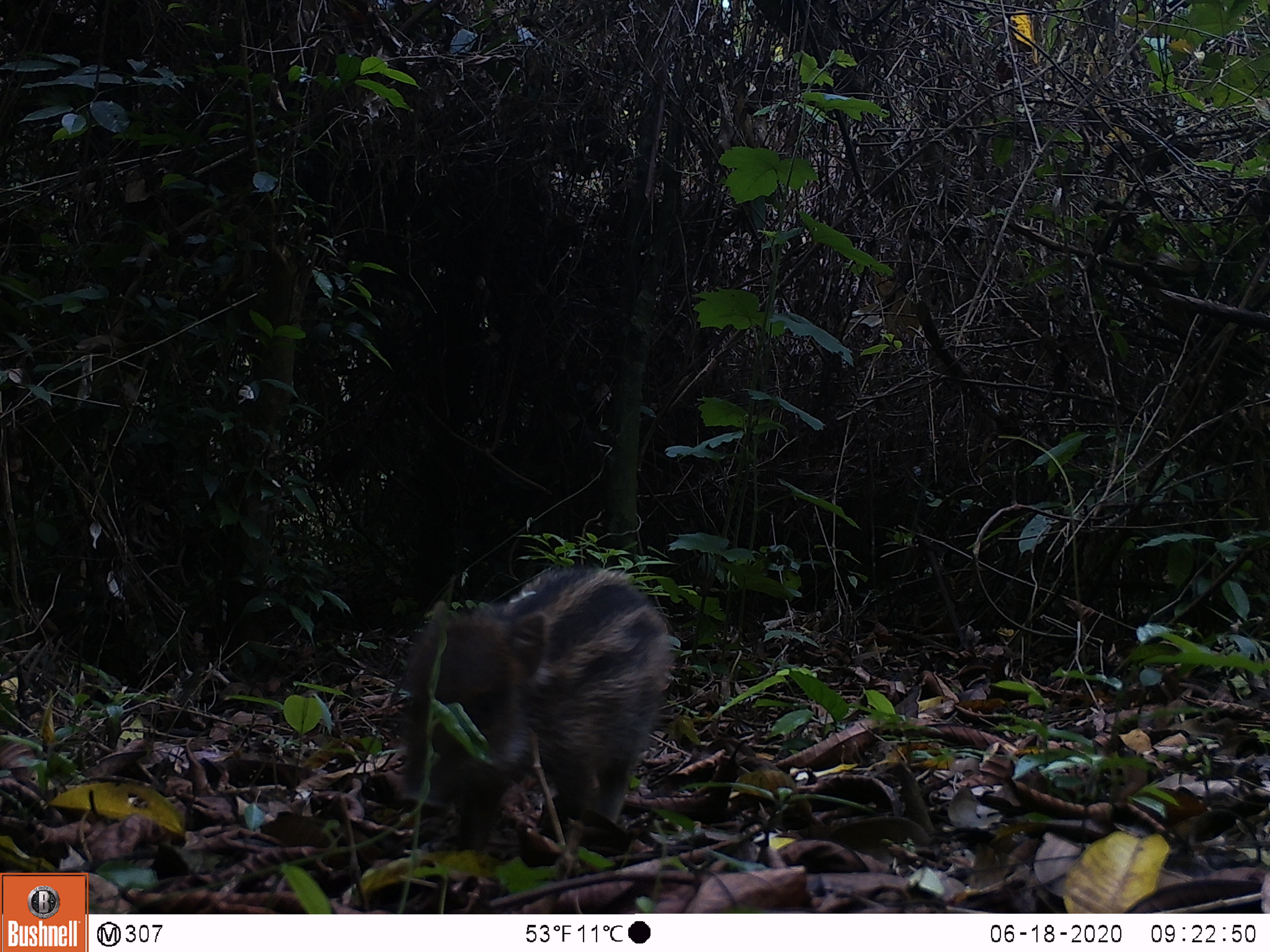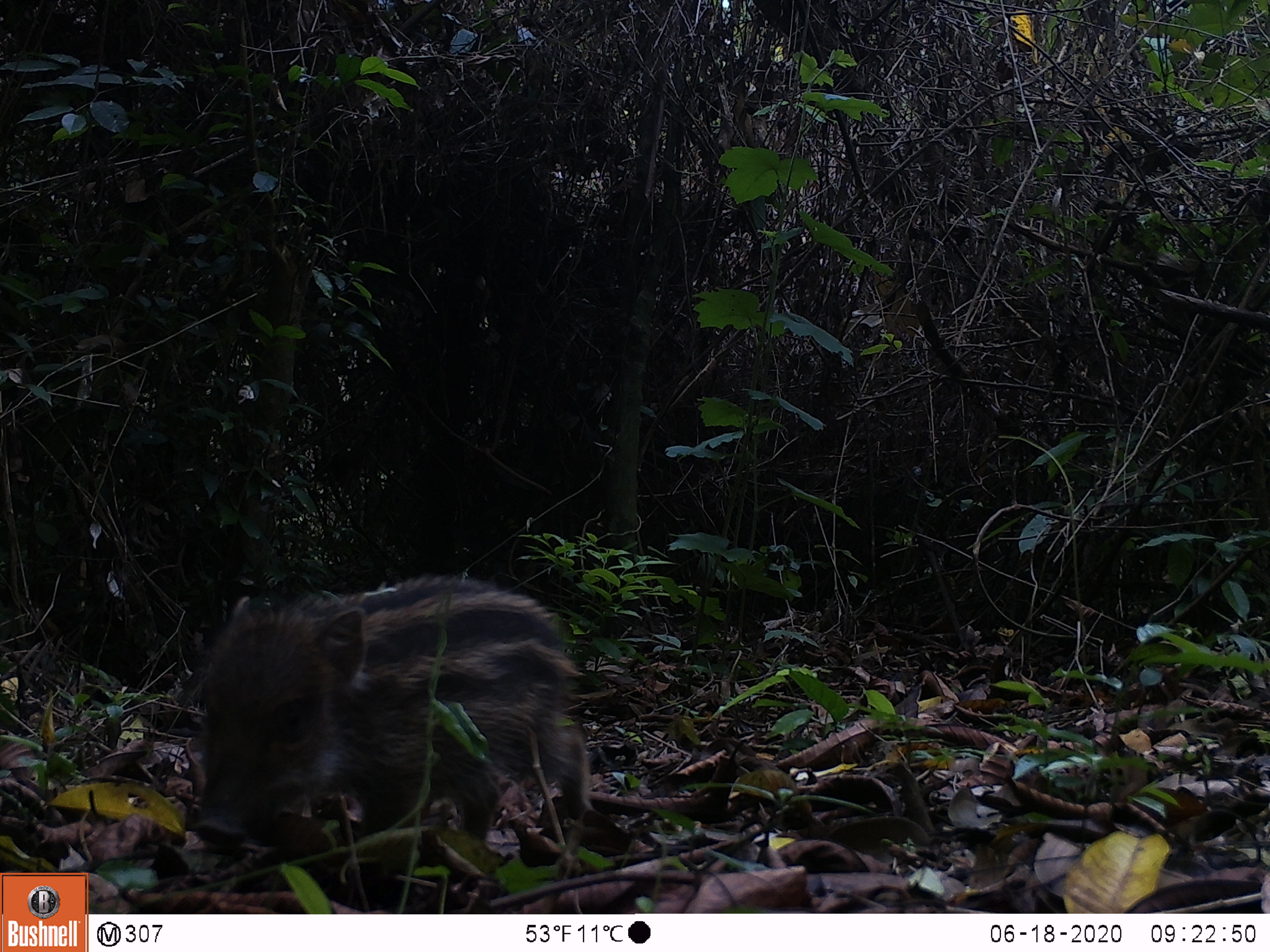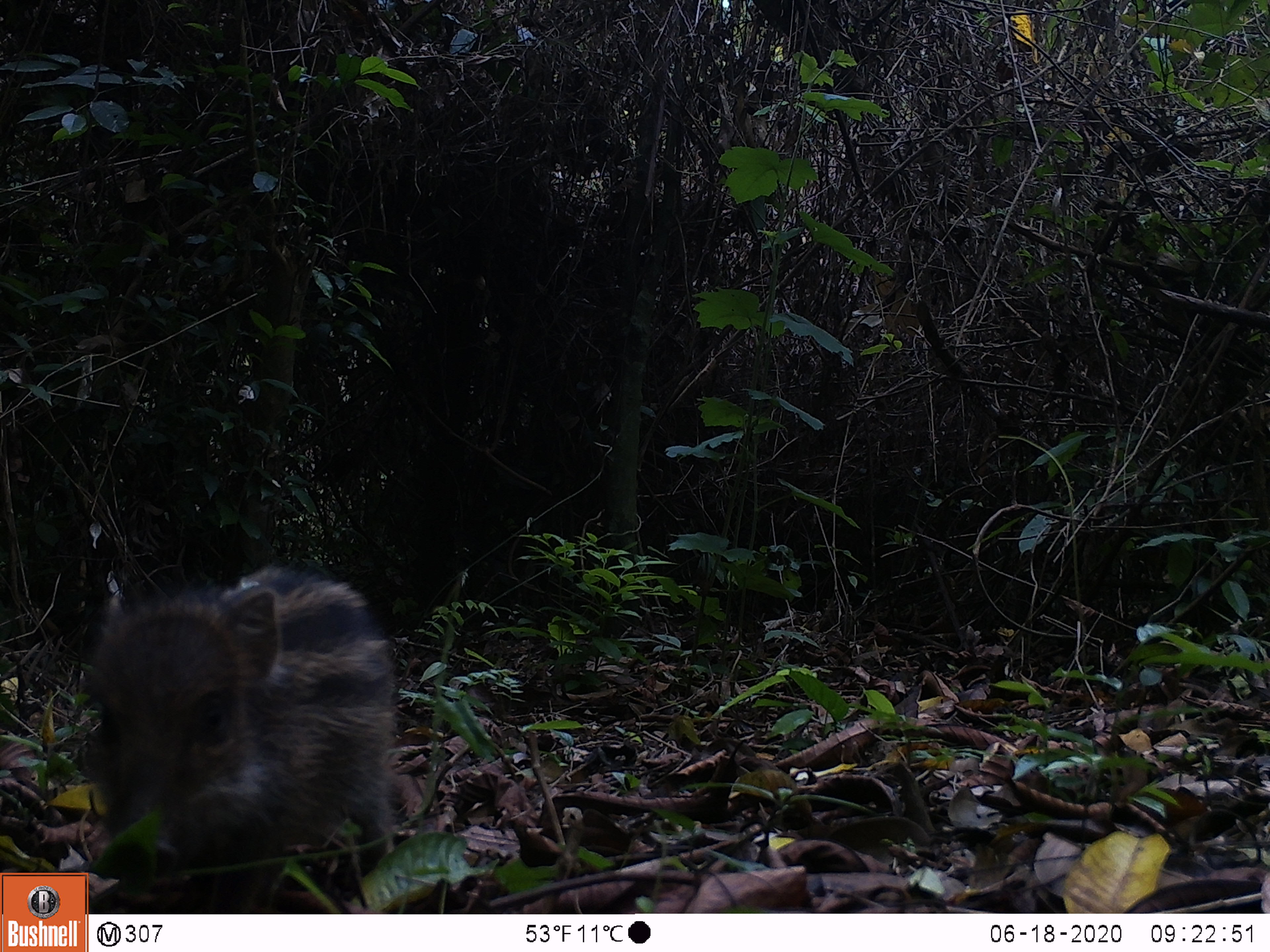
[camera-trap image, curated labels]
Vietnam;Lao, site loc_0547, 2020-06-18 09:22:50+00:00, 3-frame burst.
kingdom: Animalia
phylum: Chordata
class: Mammalia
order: Artiodactyla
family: Suidae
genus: Sus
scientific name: Sus scrofa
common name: eurasian wild pig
Eurasian wild pig (Sus scrofa). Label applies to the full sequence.